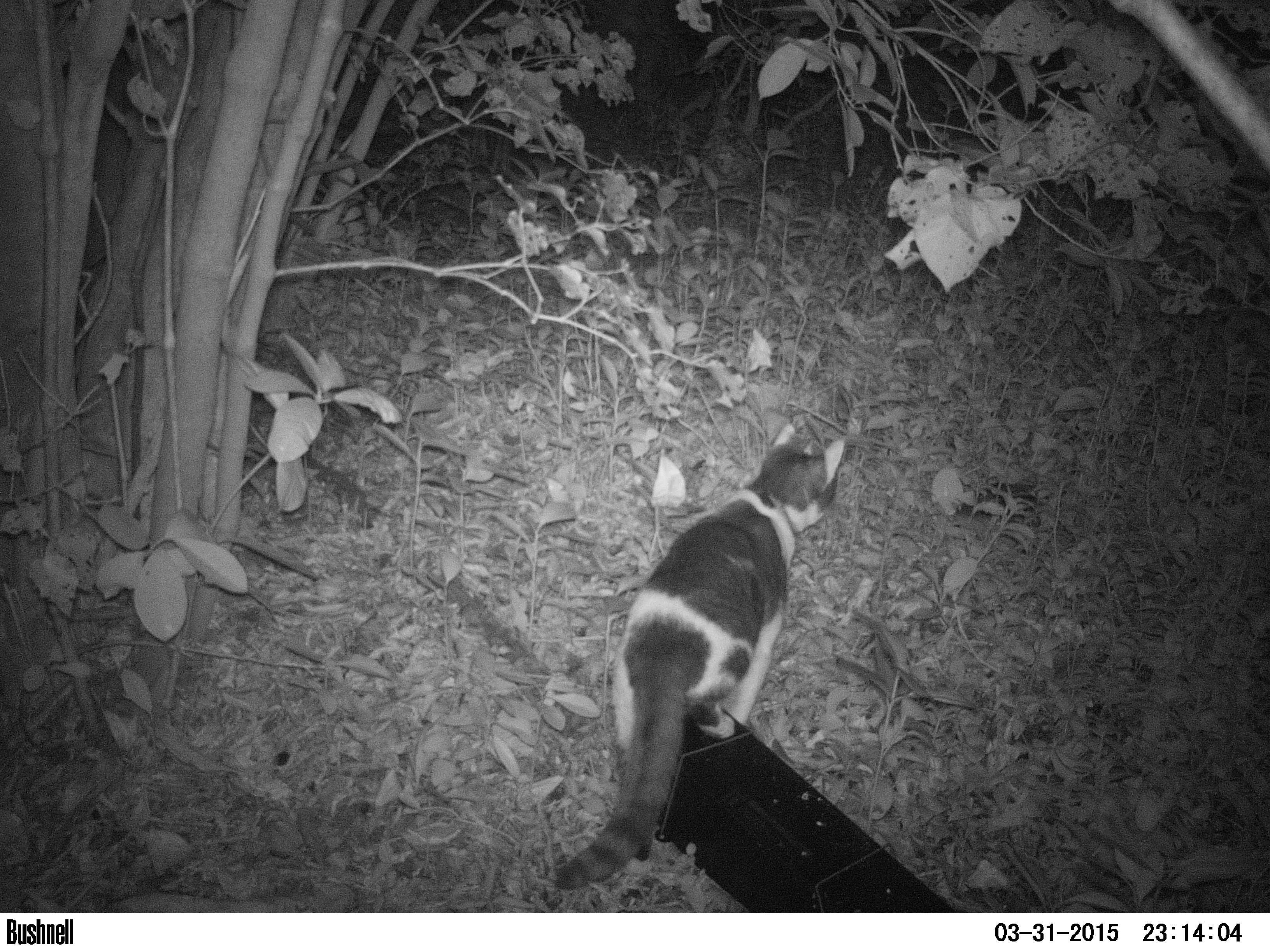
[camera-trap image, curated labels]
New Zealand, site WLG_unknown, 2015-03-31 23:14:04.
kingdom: Animalia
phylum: Chordata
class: Mammalia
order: Carnivora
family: Felidae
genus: Felis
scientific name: Felis catus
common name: domestic cat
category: cat